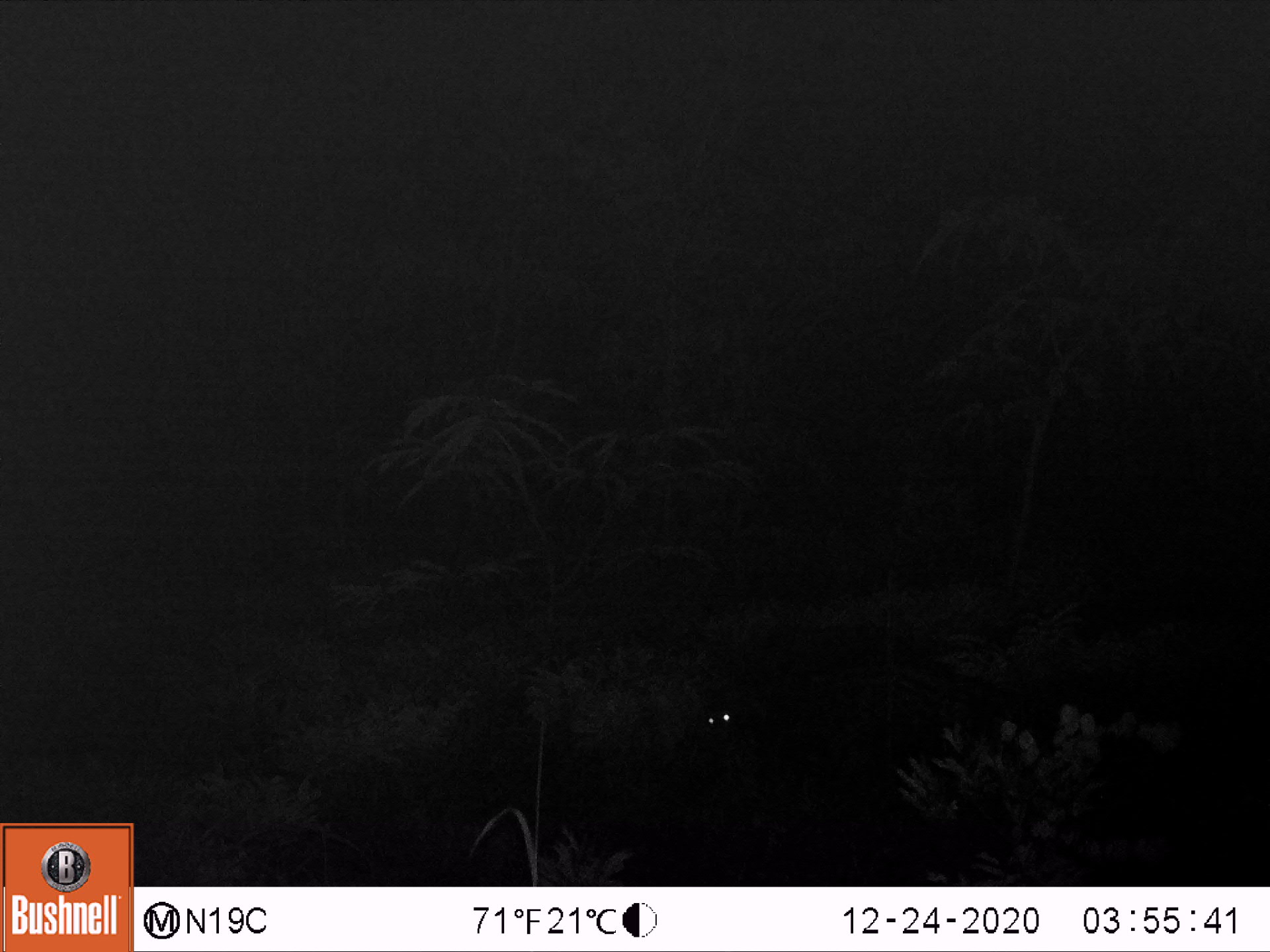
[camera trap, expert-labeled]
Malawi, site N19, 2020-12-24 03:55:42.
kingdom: Animalia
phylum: Chordata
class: Mammalia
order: Carnivora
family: Viverridae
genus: Civettictis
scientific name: Civettictis civetta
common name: african civet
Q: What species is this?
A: African civet (Civettictis civetta).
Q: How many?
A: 1.